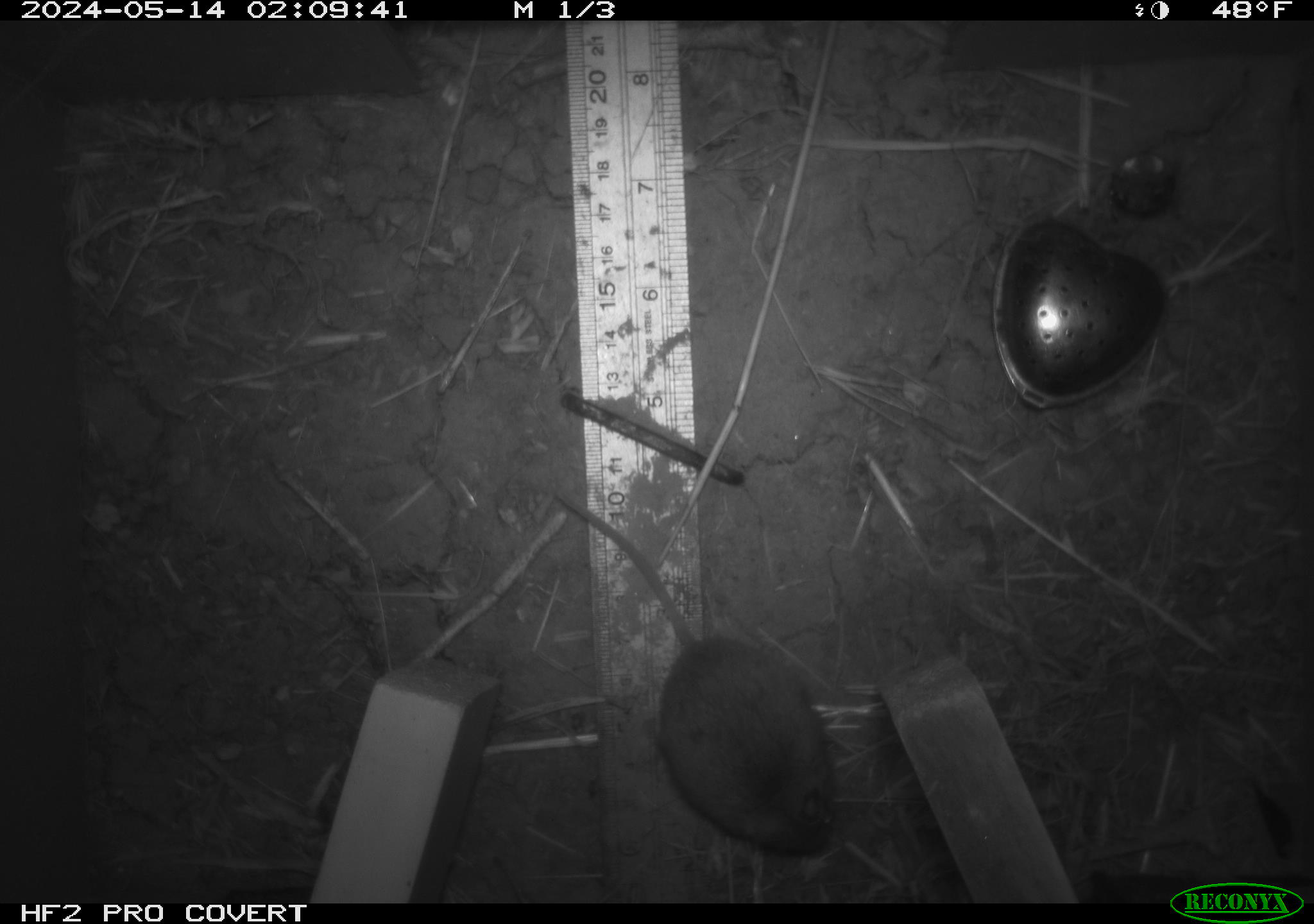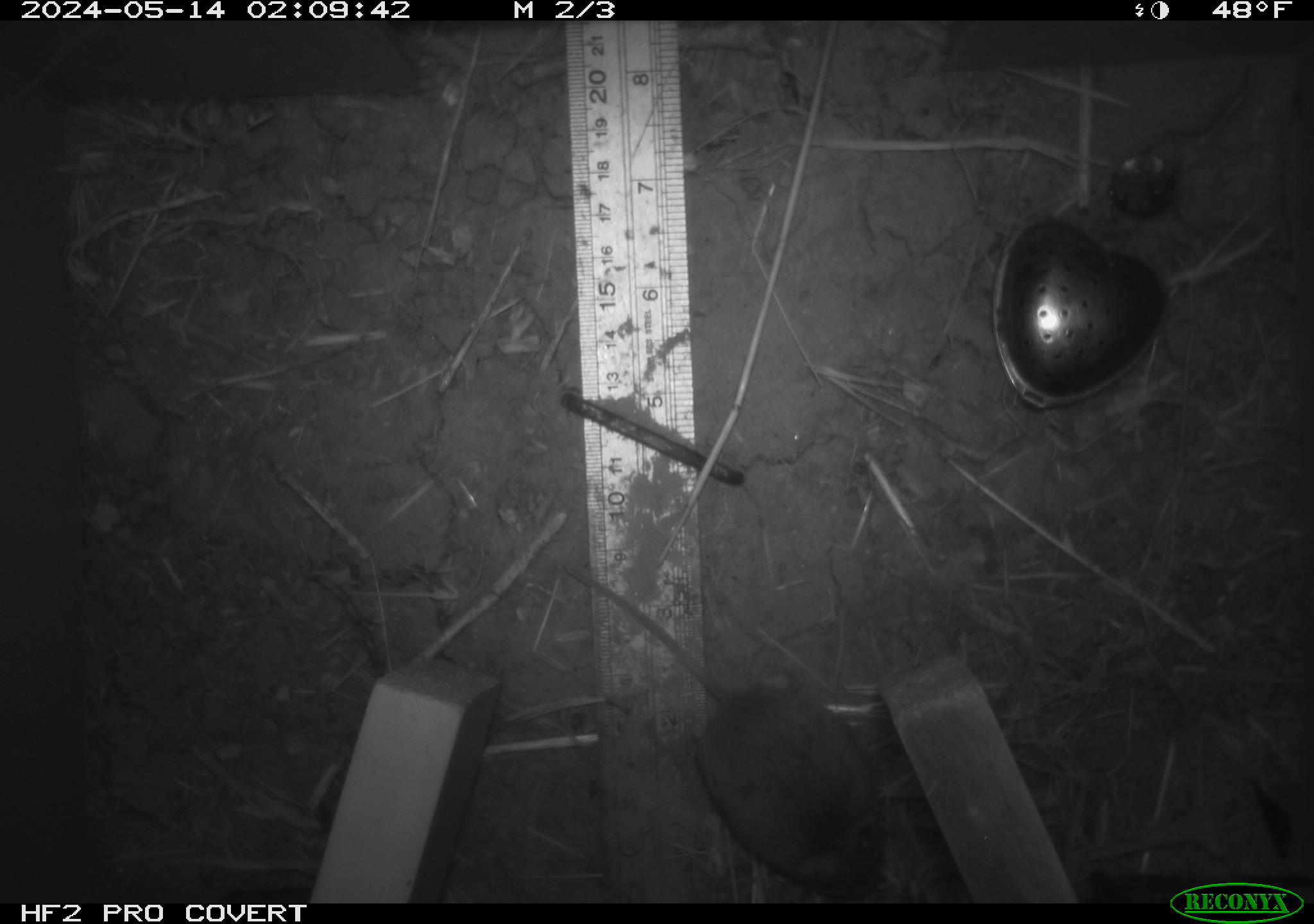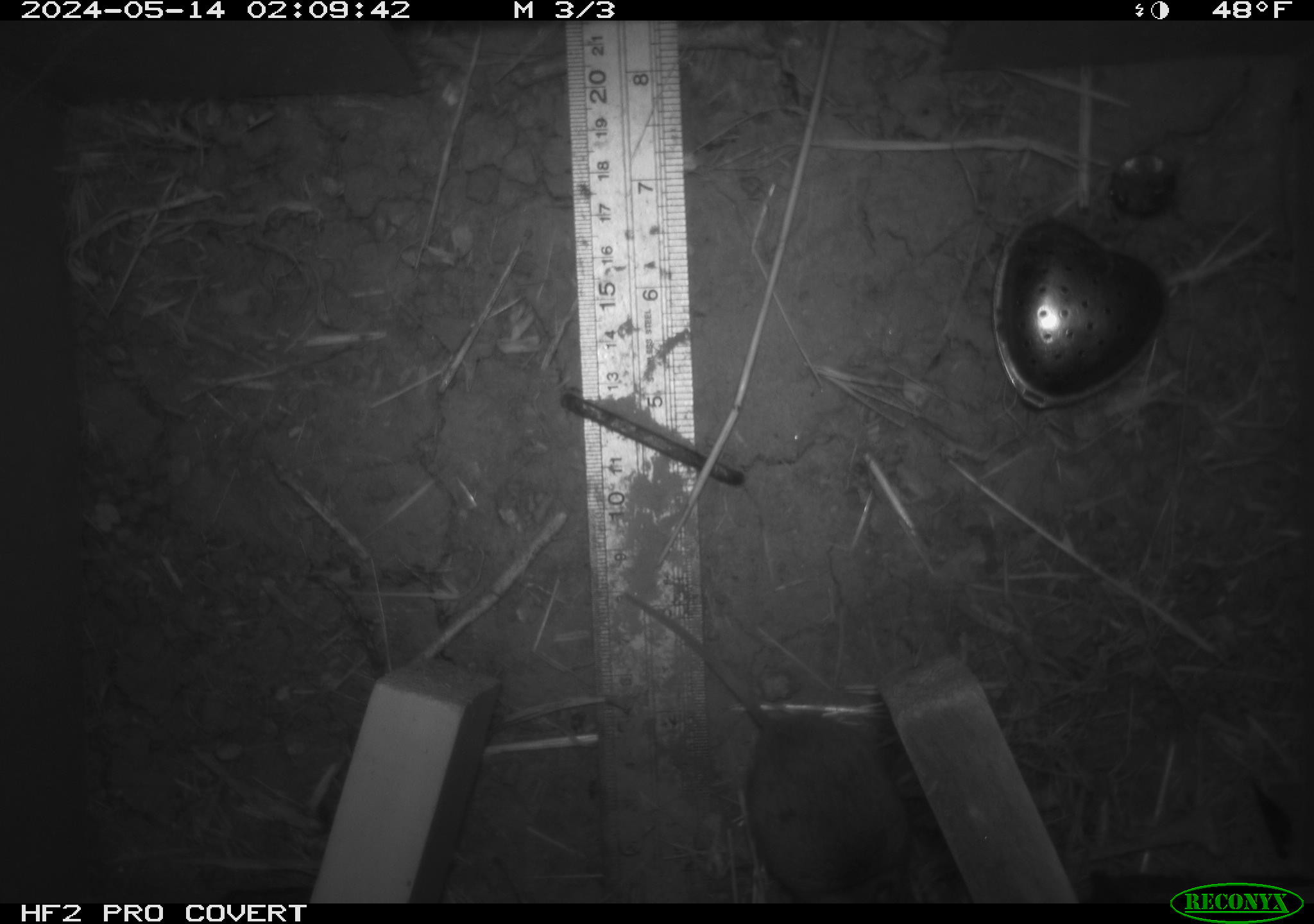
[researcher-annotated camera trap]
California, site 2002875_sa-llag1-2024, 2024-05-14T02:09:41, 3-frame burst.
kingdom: Animalia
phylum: Chordata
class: Mammalia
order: Rodentia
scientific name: Rodentia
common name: mouse species